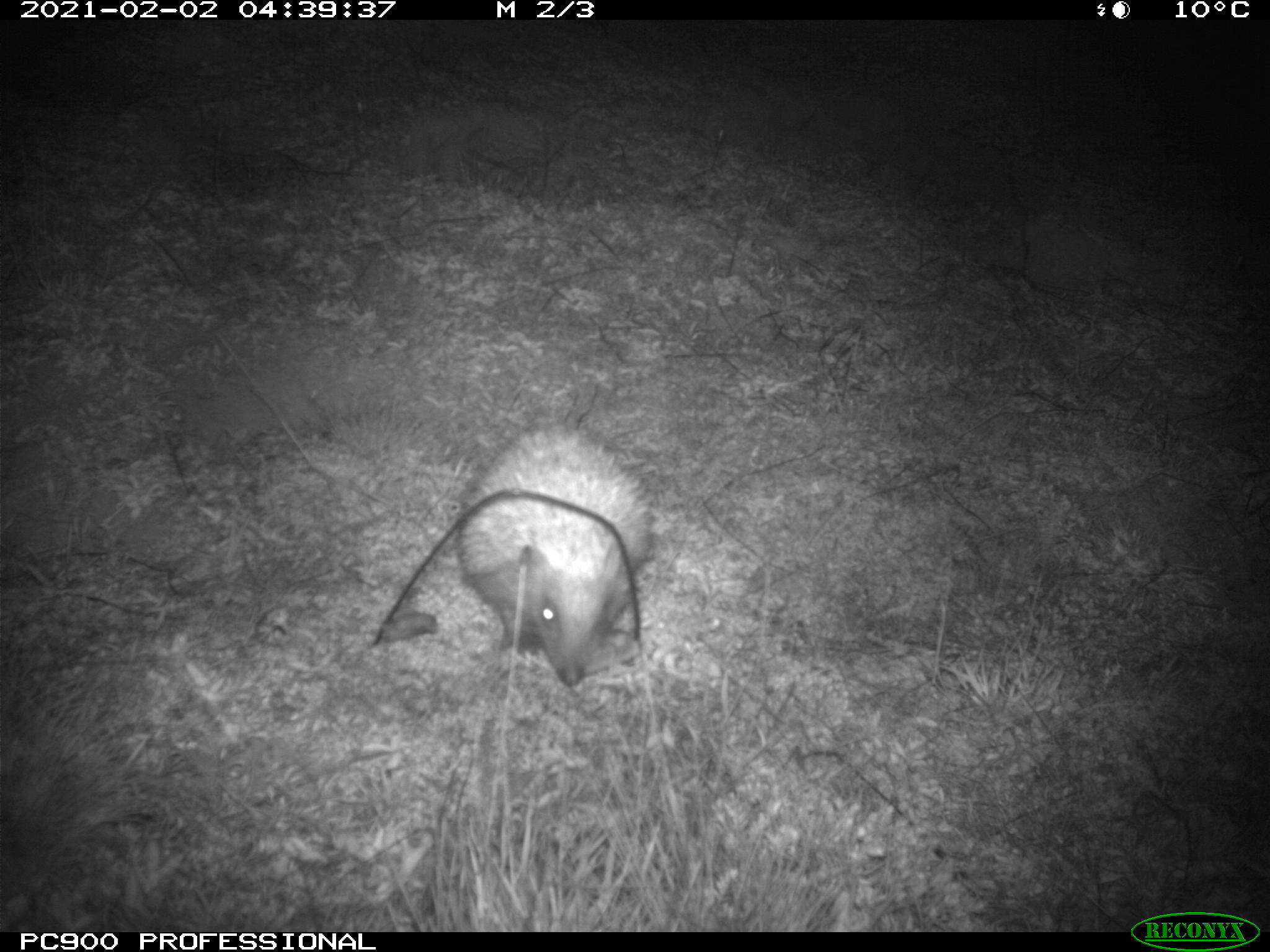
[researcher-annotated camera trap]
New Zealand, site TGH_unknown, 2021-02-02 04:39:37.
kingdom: Animalia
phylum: Chordata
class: Mammalia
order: Eulipotyphla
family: Erinaceidae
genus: Erinaceus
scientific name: Erinaceus europaeus europaeus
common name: european hedgehog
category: hedgehog